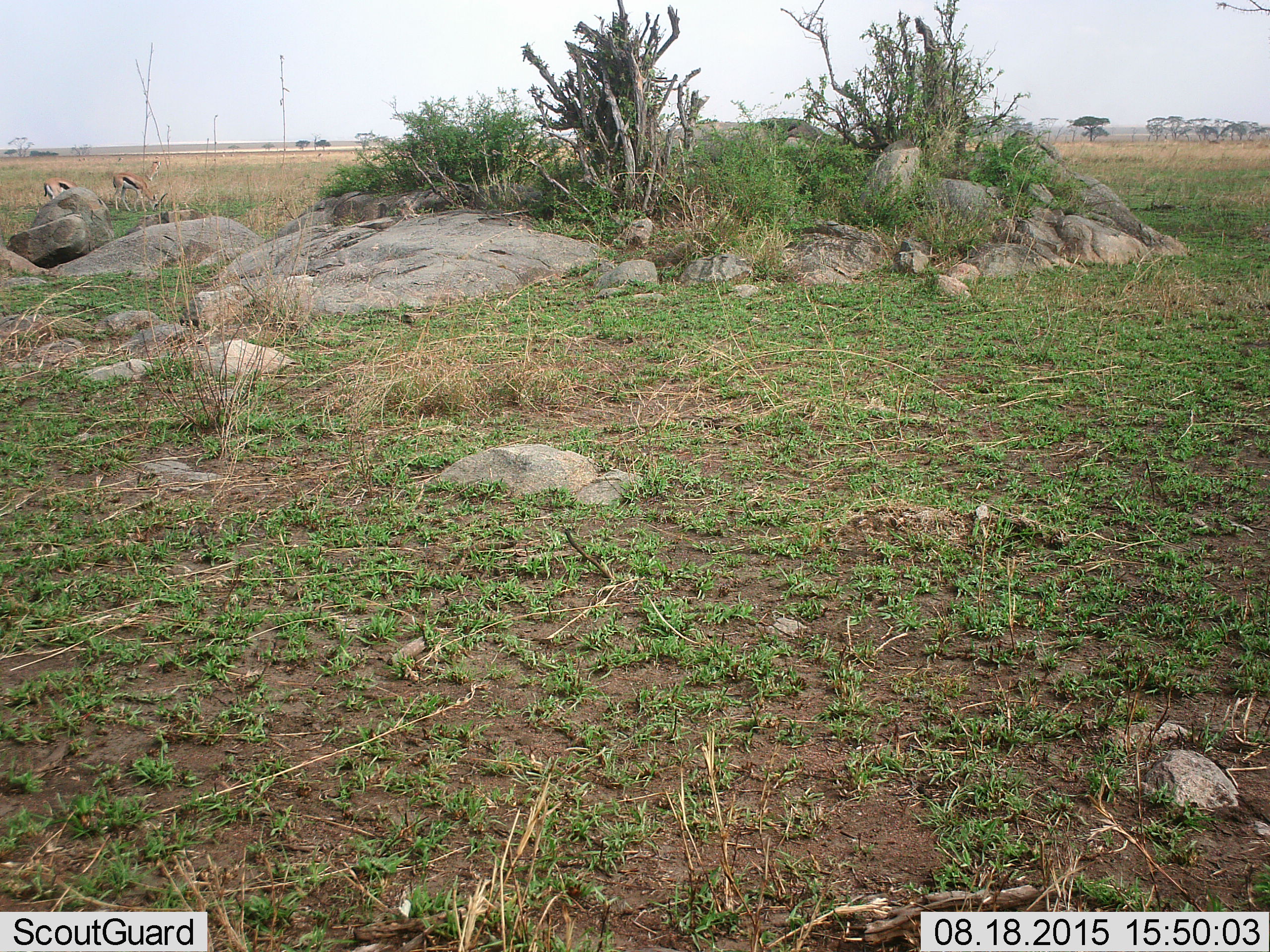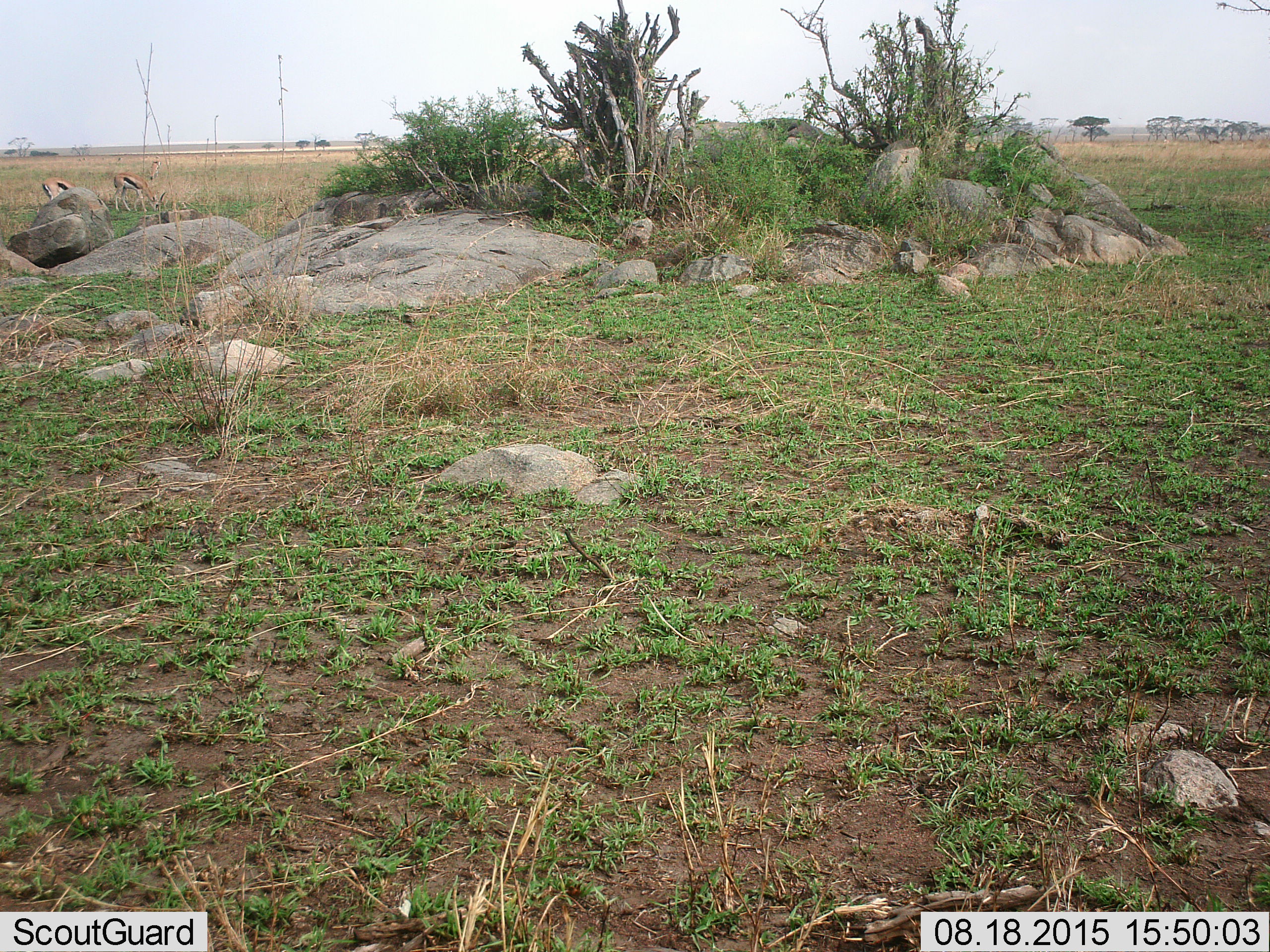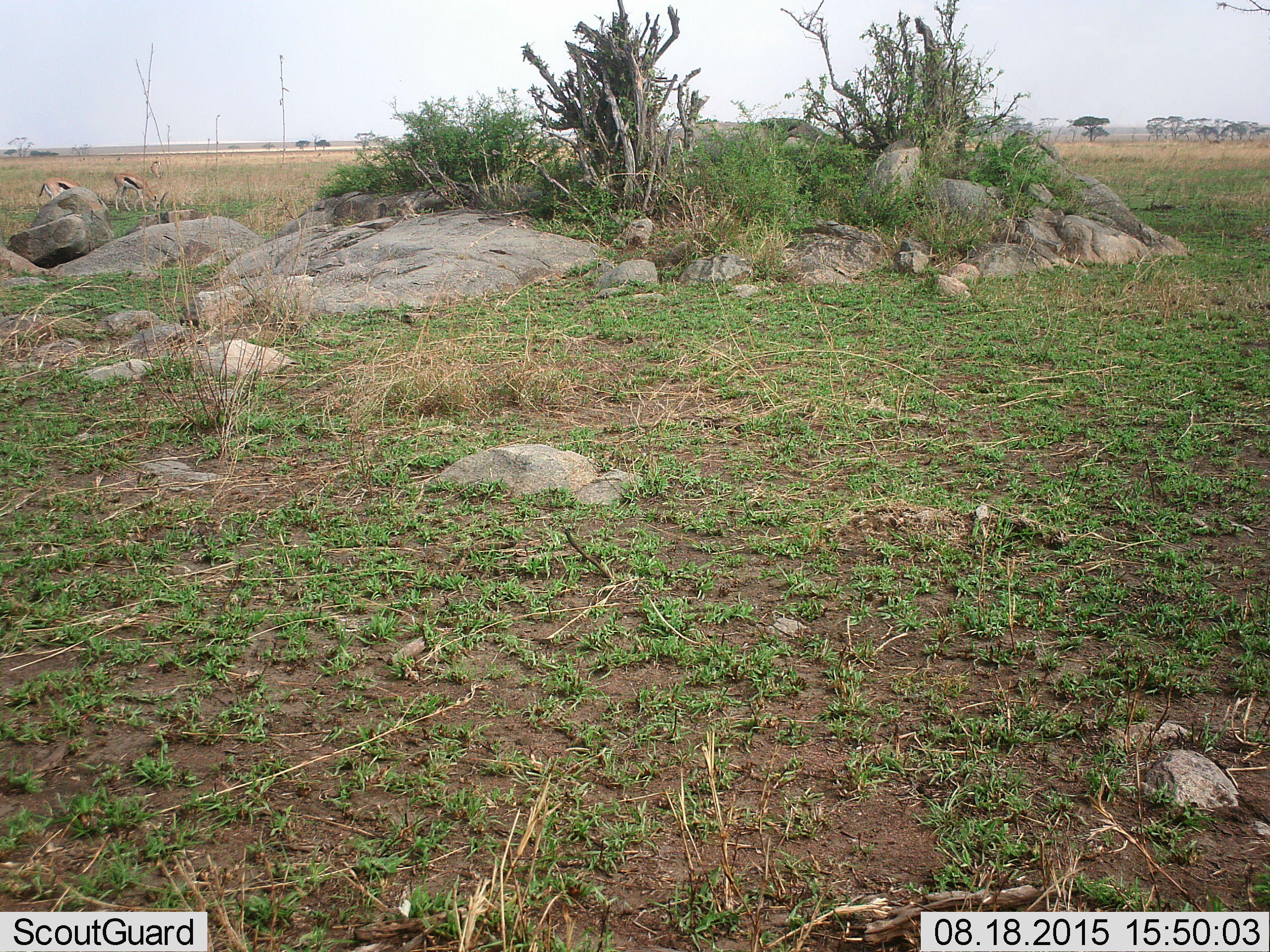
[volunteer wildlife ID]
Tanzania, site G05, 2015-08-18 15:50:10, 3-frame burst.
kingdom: Animalia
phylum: Chordata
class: Mammalia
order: Artiodactyla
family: Bovidae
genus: Eudorcas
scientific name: Eudorcas thomsonii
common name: thomson's gazelle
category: gazellethomsons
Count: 3.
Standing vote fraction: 44%.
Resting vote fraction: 0%.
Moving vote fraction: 0%.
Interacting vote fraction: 0%.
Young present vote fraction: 0%.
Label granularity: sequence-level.